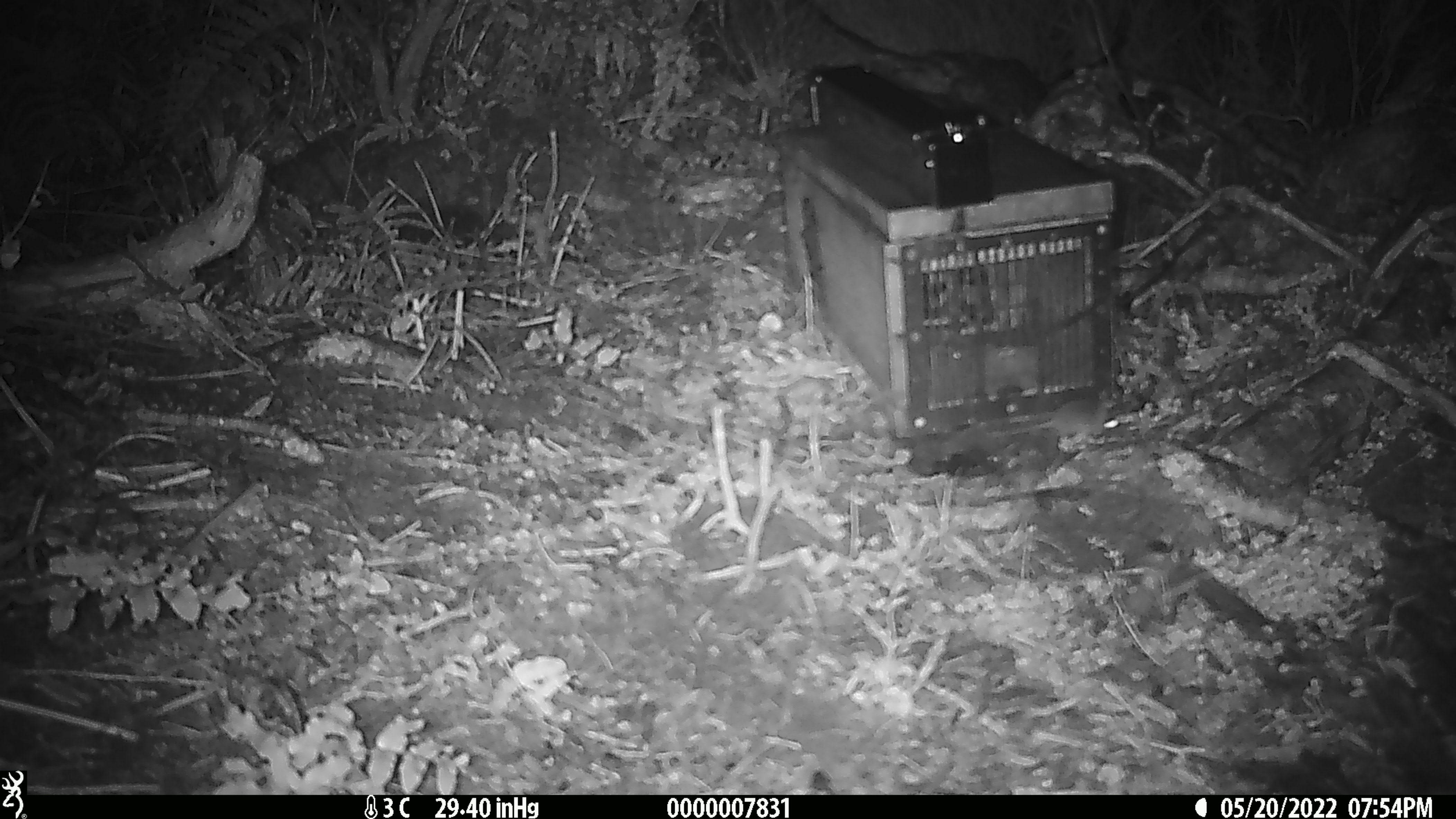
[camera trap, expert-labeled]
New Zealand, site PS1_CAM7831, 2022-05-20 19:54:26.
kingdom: Animalia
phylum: Chordata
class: Mammalia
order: Rodentia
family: Muridae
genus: Mus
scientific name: Mus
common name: mouse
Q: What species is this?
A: Mouse (Mus).